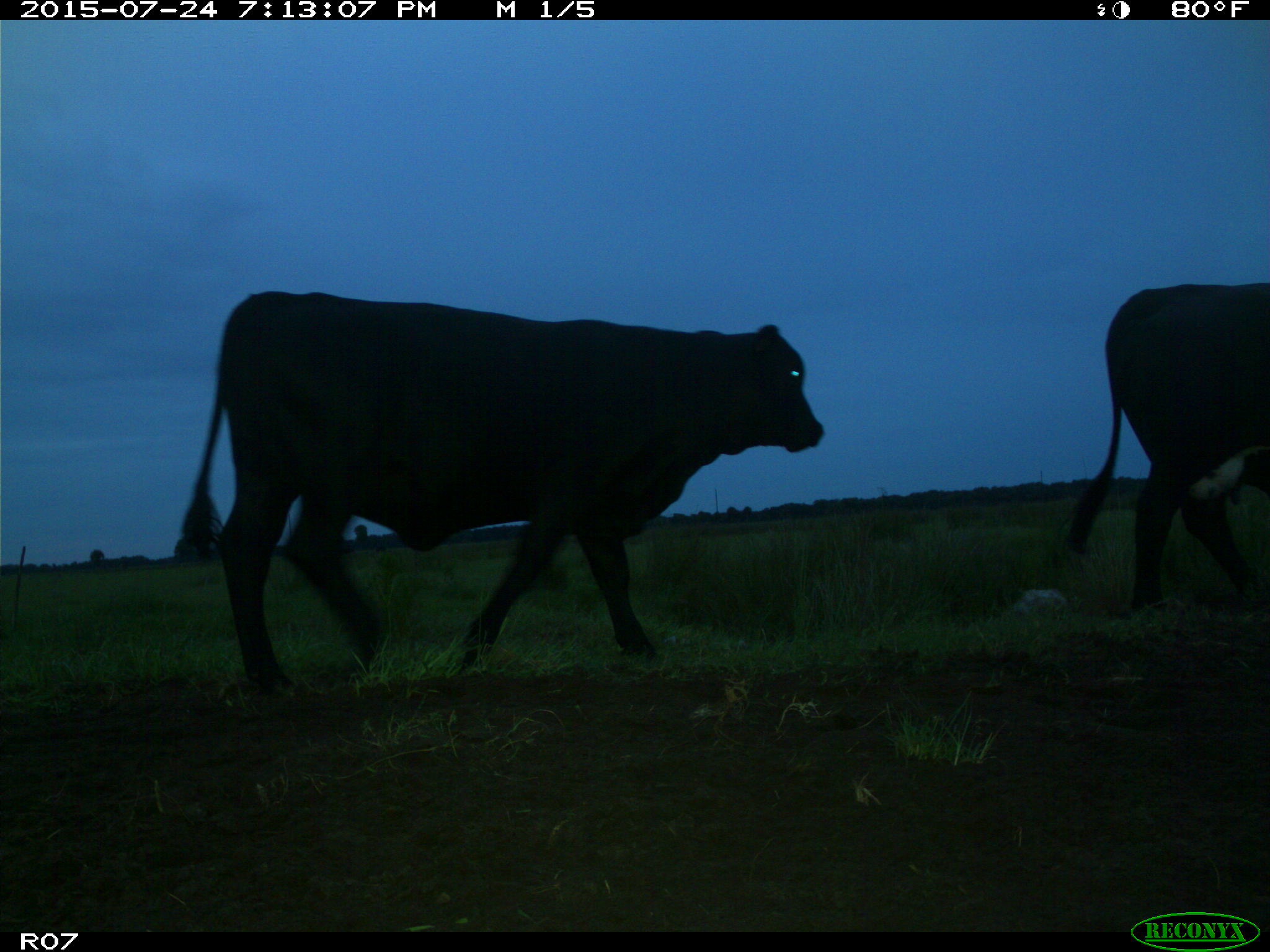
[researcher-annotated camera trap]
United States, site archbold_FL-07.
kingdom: Animalia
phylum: Chordata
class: Mammalia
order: Artiodactyla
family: Bovidae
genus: Bos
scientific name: Bos taurus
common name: domestic cow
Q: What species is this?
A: Bos taurus (domestic cow).